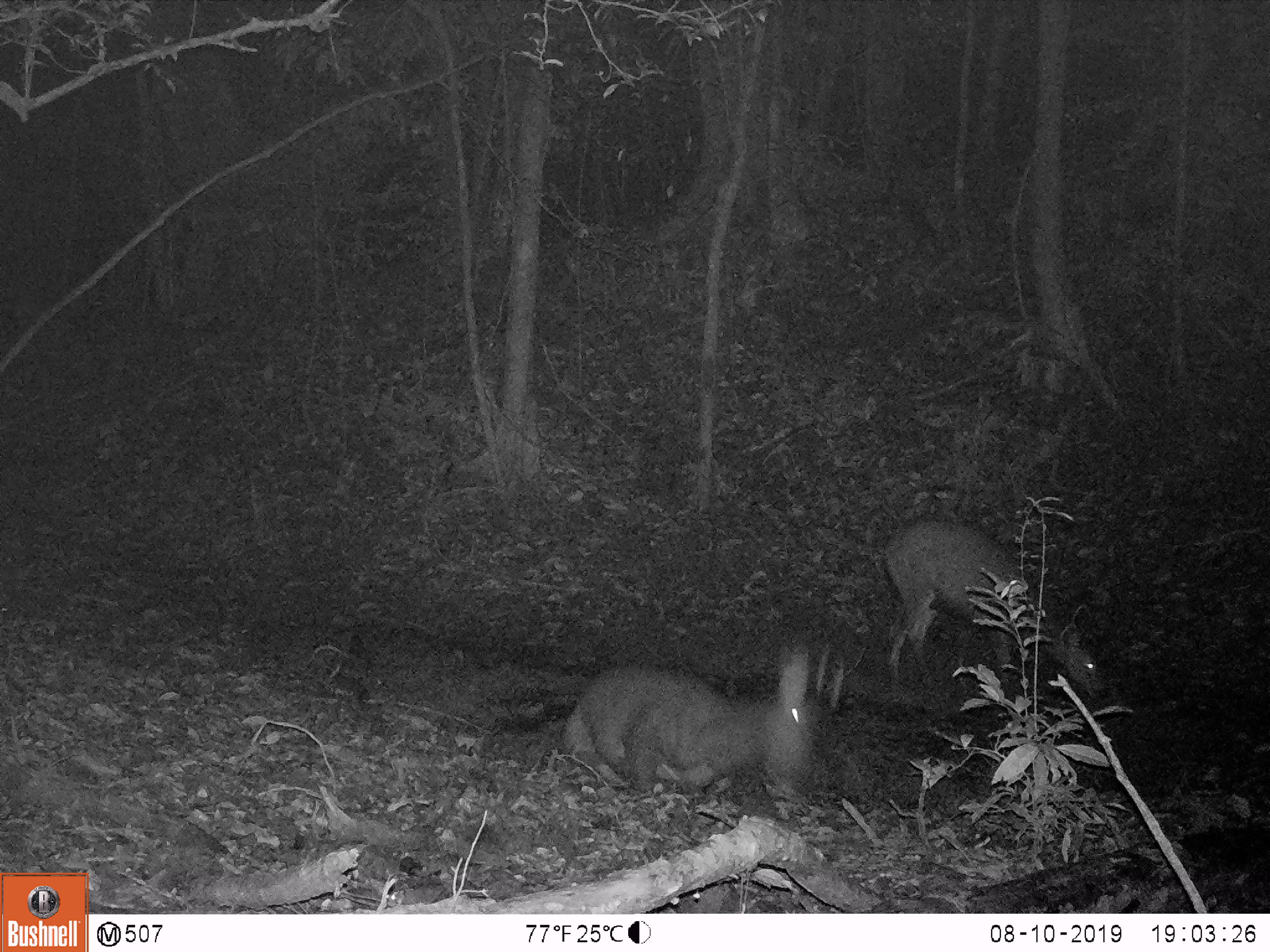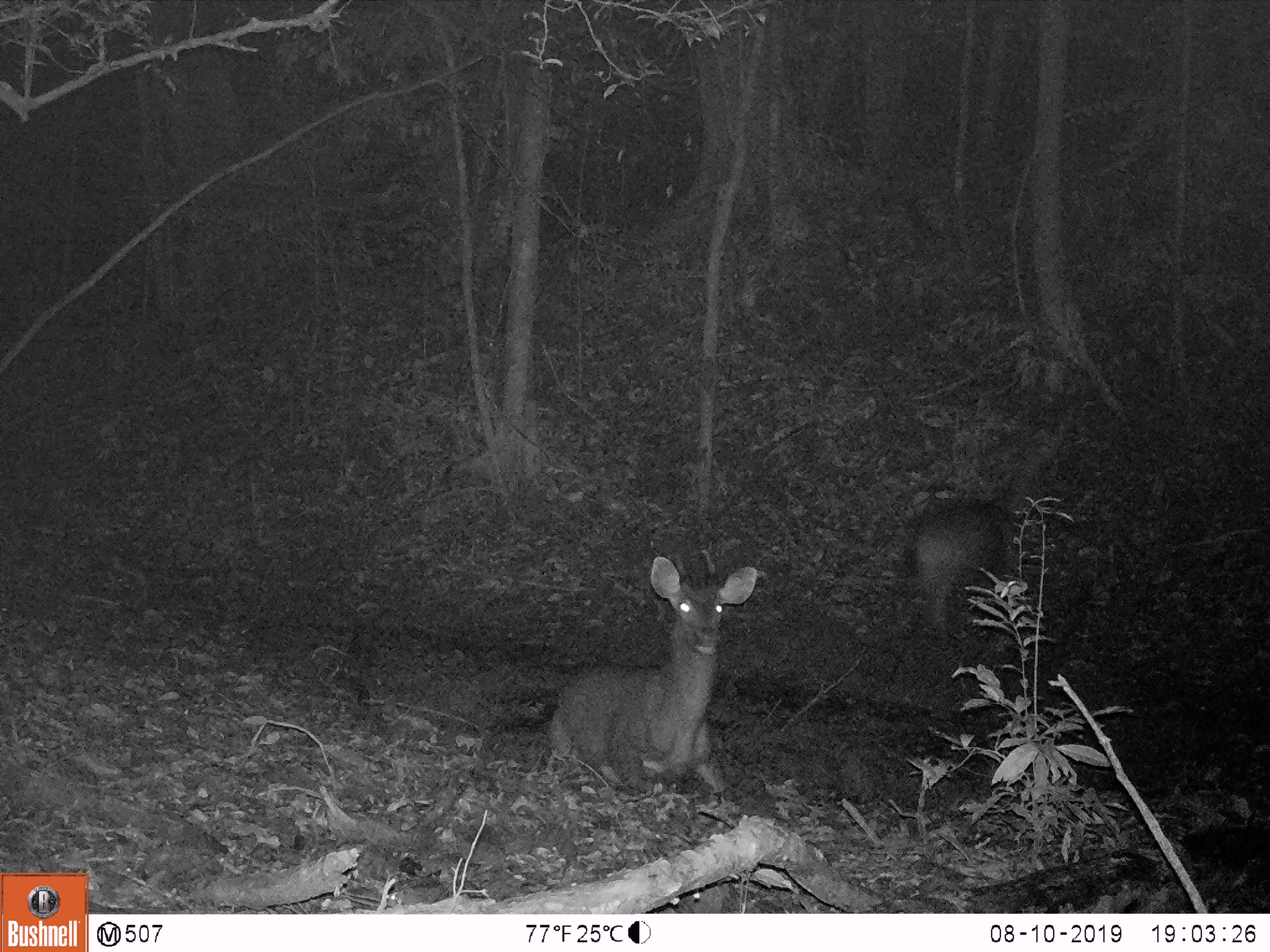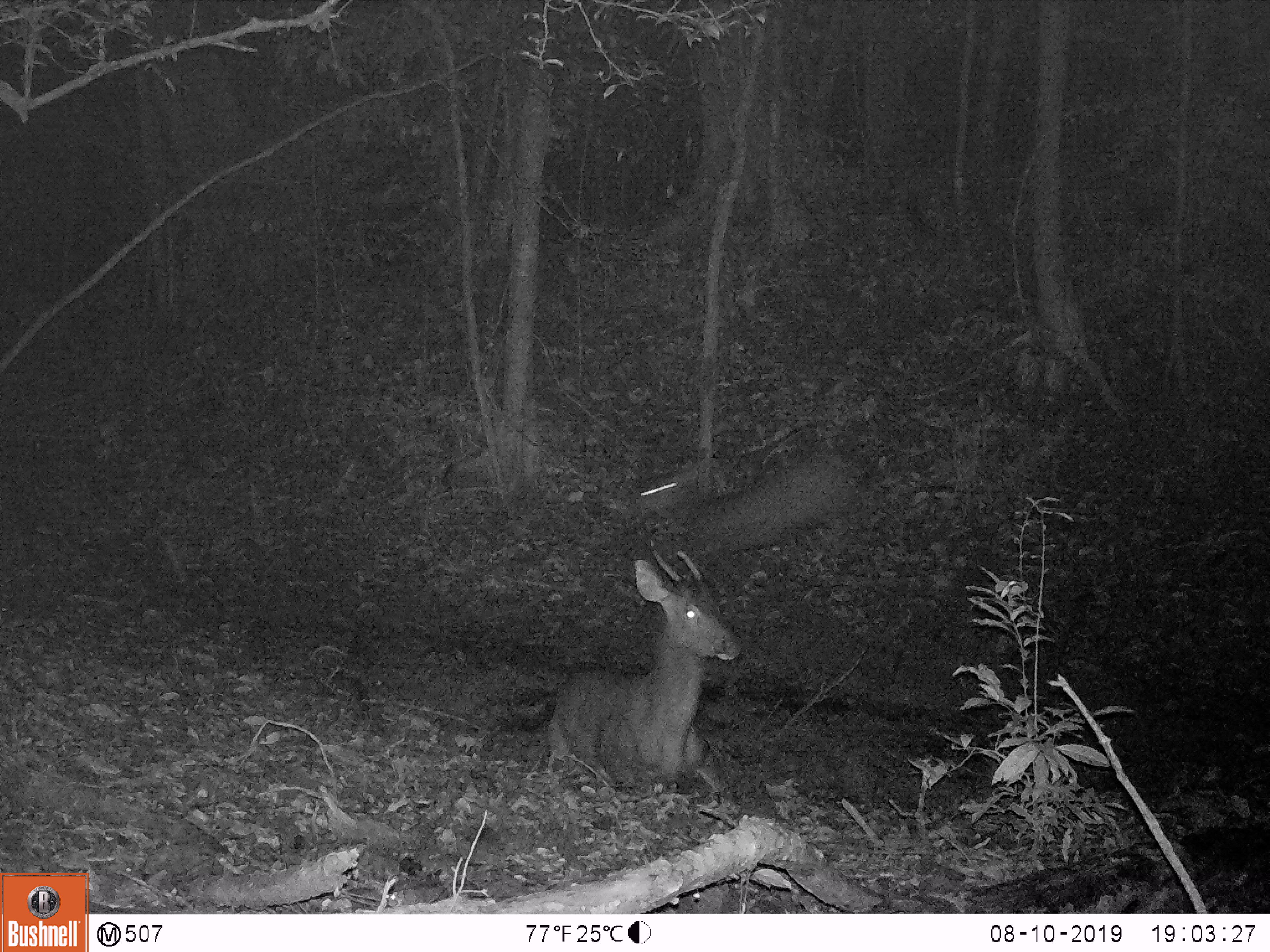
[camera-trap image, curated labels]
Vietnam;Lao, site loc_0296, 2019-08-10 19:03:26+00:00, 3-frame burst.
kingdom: Animalia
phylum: Chordata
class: Mammalia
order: Artiodactyla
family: Cervidae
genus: Rusa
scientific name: Rusa unicolor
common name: sambar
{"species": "sambar (Rusa unicolor)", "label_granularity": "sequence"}